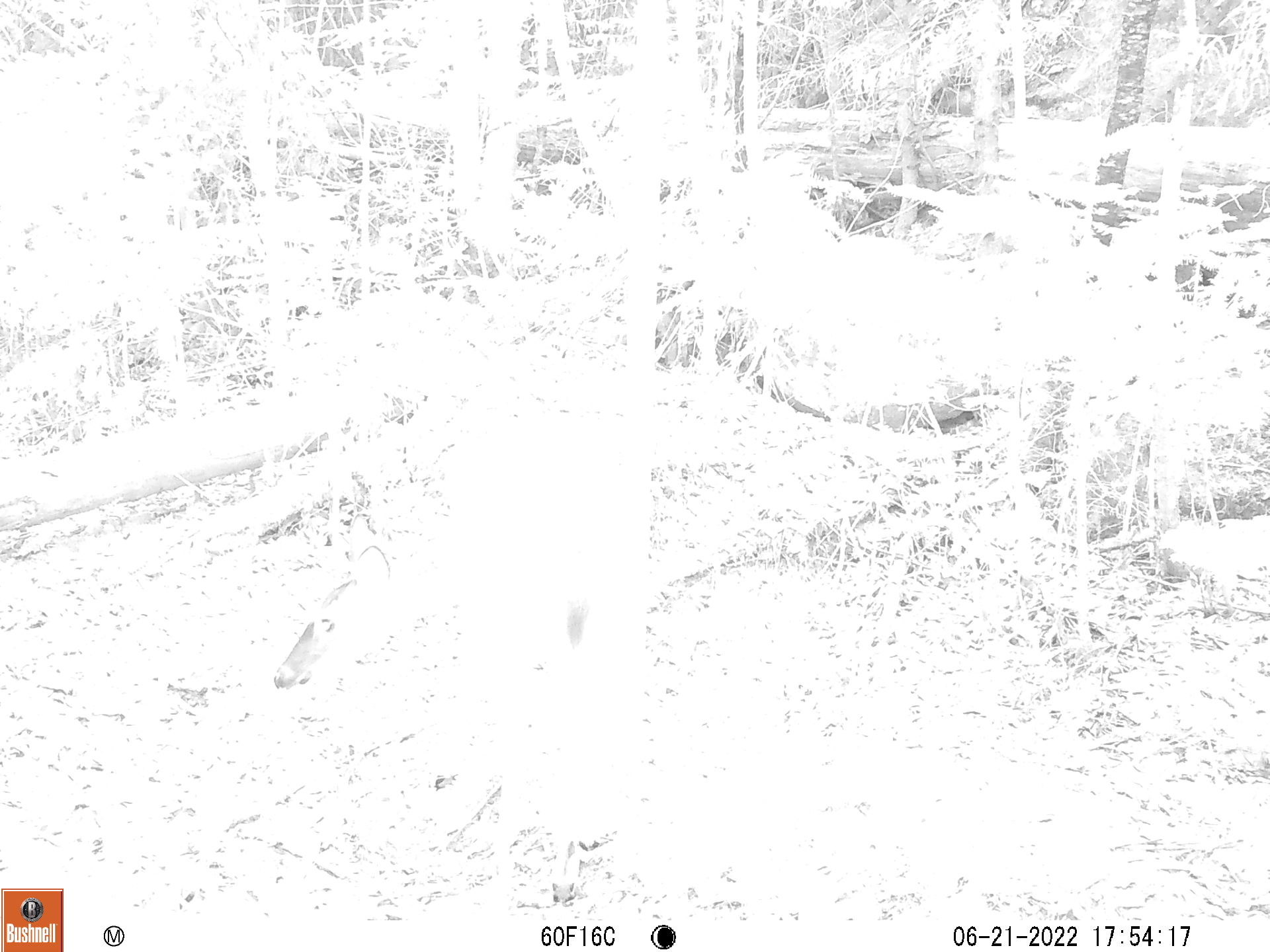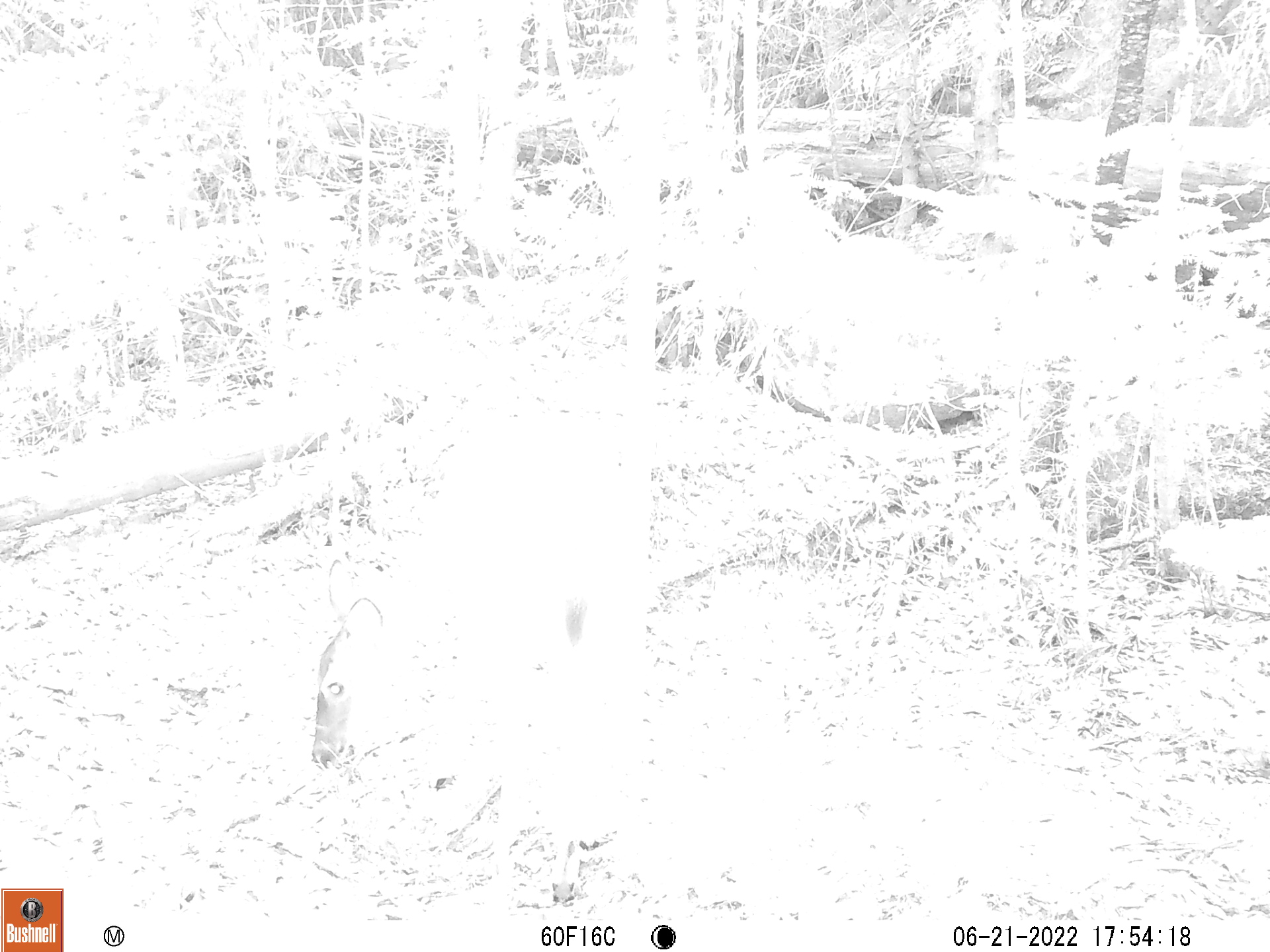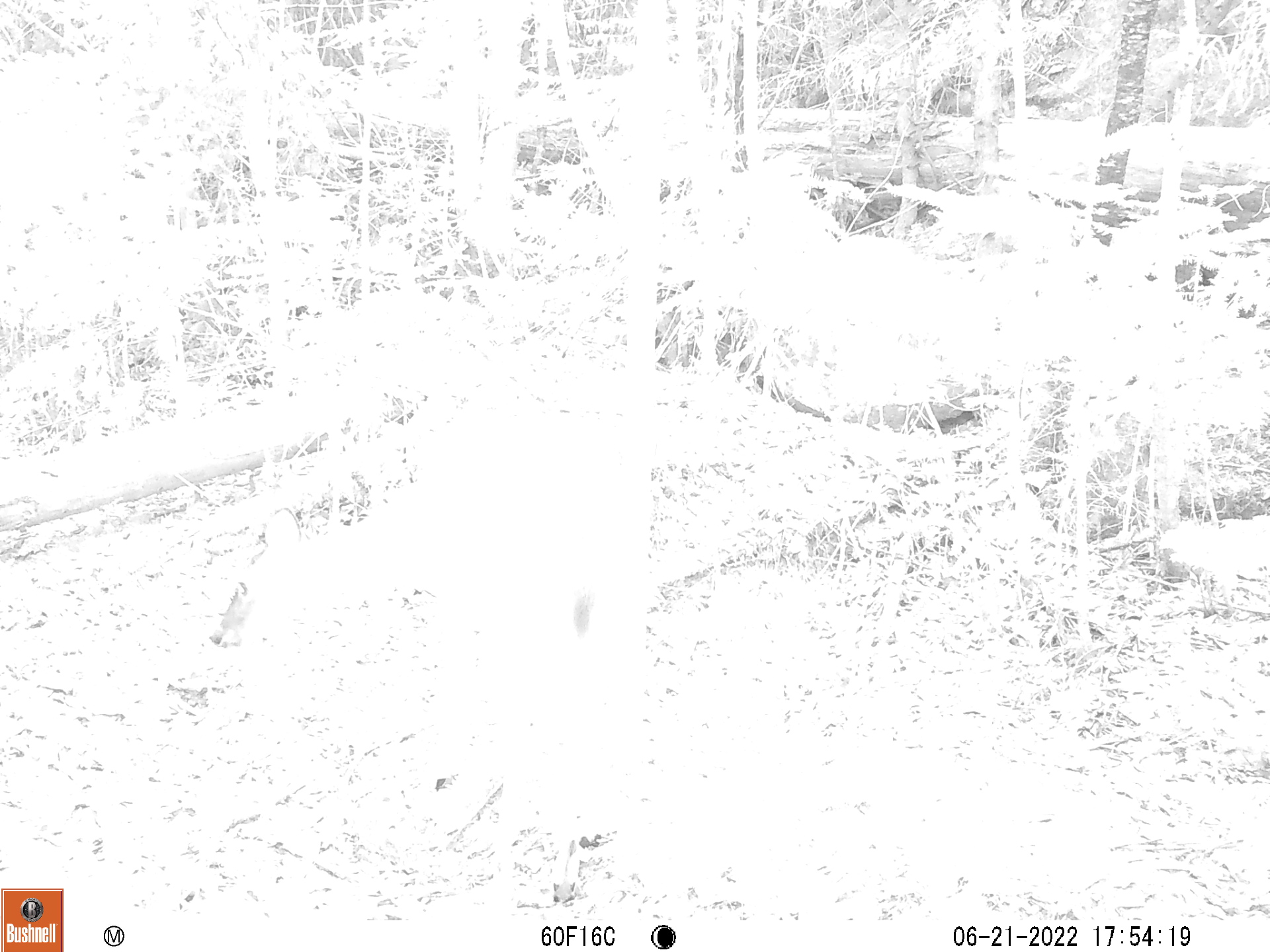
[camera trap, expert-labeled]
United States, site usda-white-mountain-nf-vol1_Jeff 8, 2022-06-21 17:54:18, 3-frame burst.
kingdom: Animalia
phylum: Chordata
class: Mammalia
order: Artiodactyla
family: Cervidae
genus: Odocoileus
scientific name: Odocoileus virginianus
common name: white-tailed deer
White-tailed deer (Odocoileus virginianus).